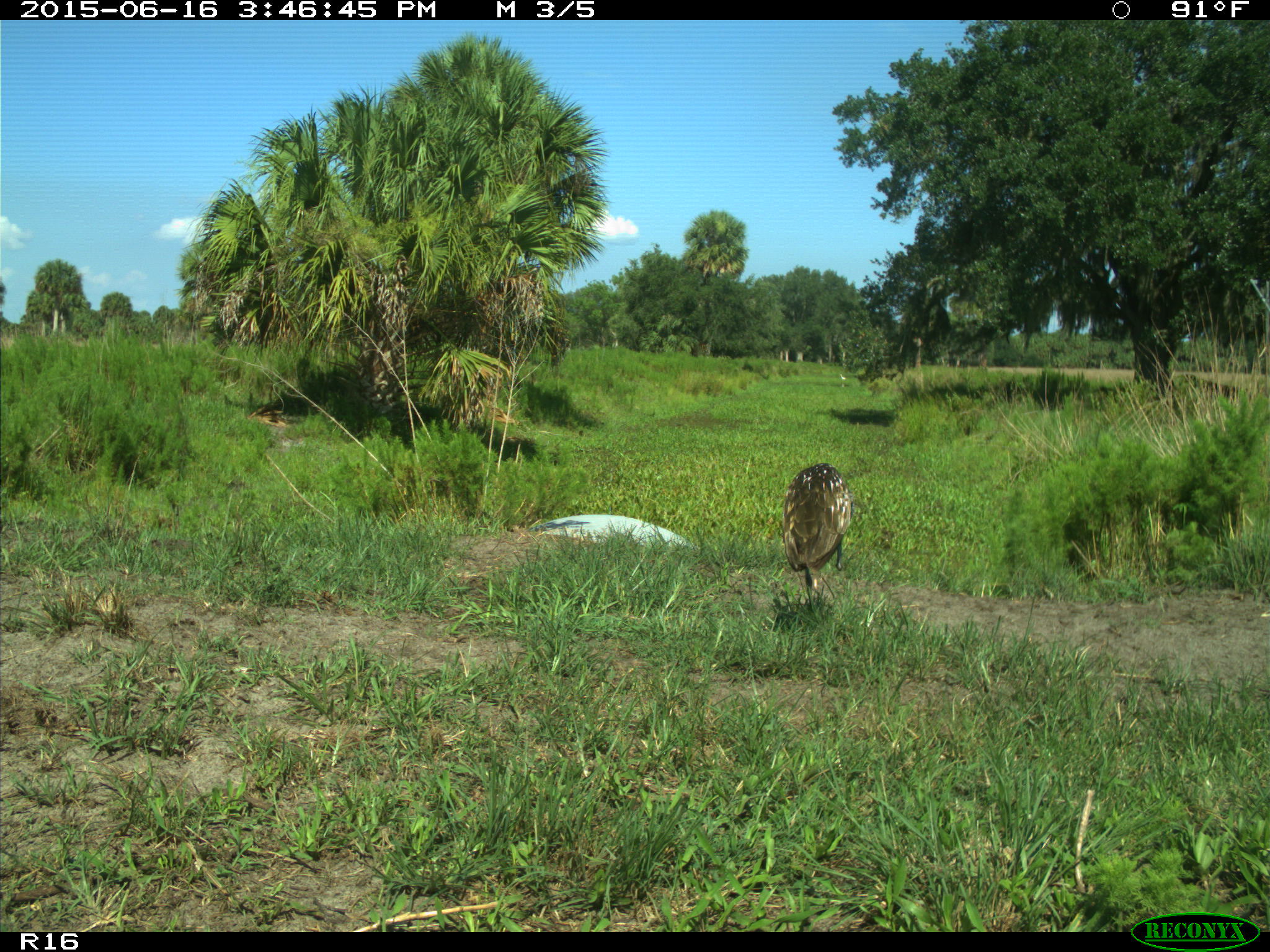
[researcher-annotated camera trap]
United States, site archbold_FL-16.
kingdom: Animalia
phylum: Chordata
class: Aves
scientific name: Aves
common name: birds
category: unidentified bird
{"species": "unidentified bird (birds) (Aves)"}